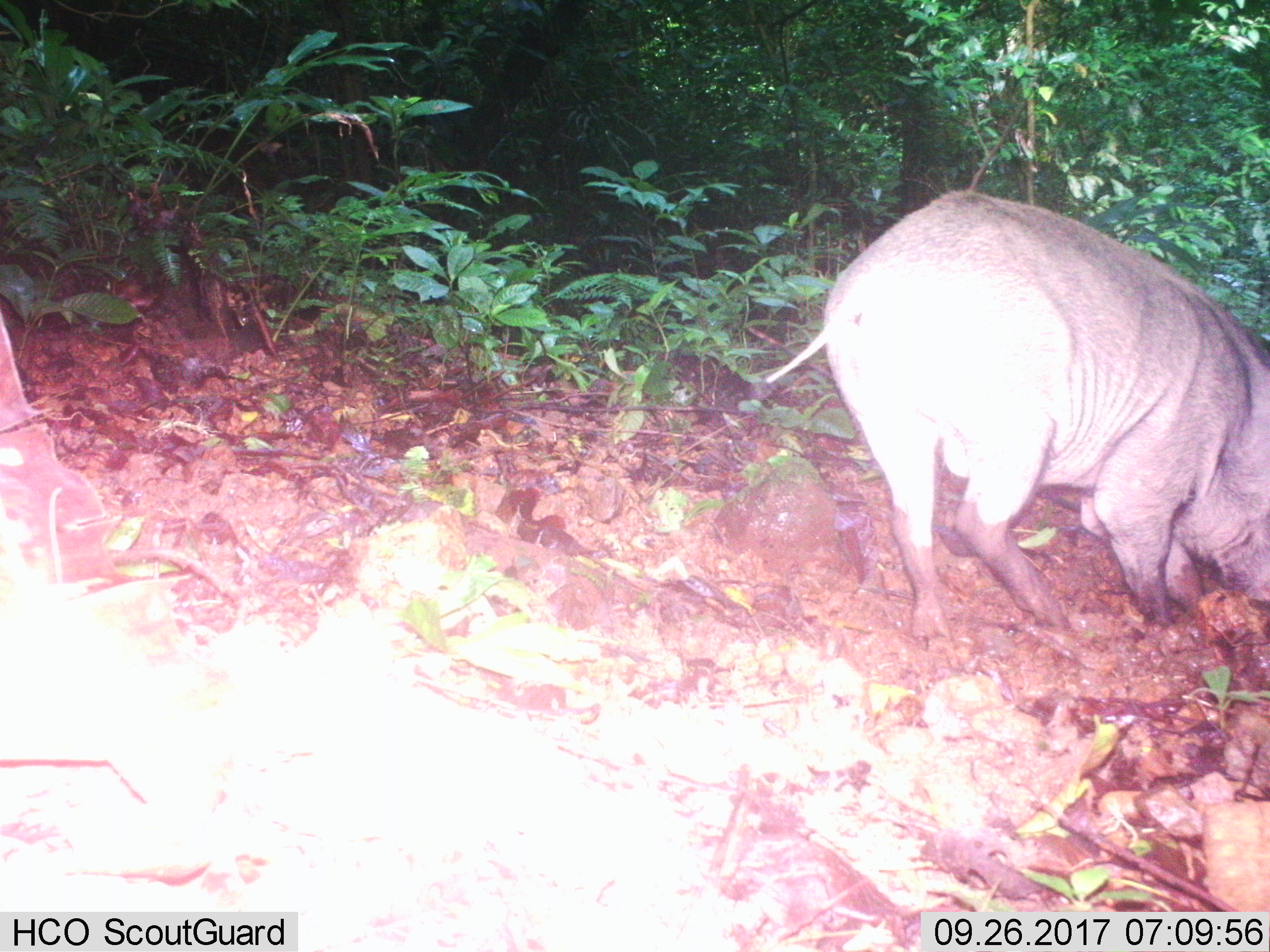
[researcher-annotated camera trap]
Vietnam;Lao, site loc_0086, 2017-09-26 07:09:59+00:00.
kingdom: Animalia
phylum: Chordata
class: Mammalia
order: Artiodactyla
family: Suidae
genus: Sus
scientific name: Sus scrofa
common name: eurasian wild pig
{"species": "eurasian wild pig (Sus scrofa)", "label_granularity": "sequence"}